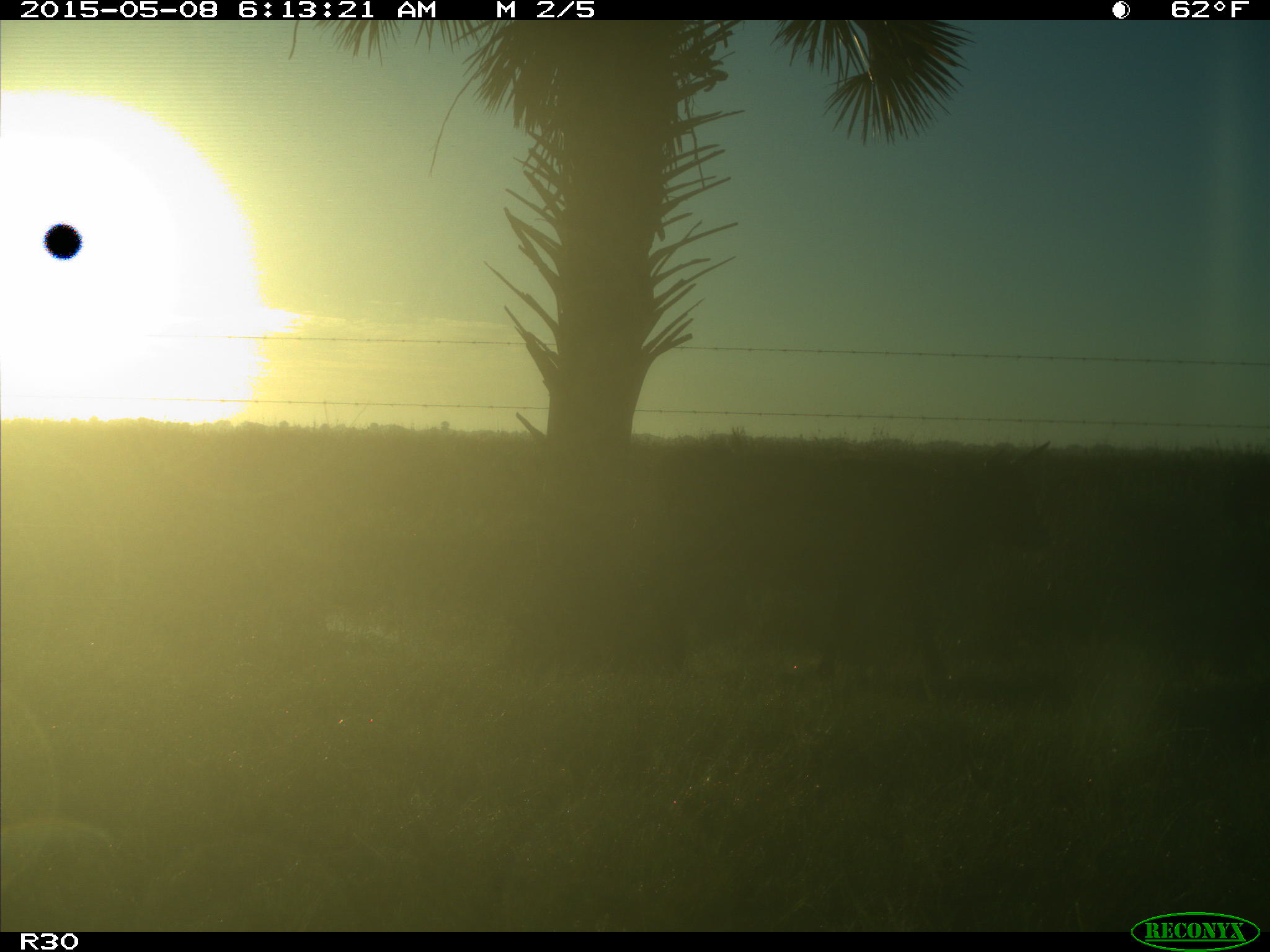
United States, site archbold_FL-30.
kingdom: Animalia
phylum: Chordata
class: Mammalia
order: Artiodactyla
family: Bovidae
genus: Bos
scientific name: Bos taurus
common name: domestic cow